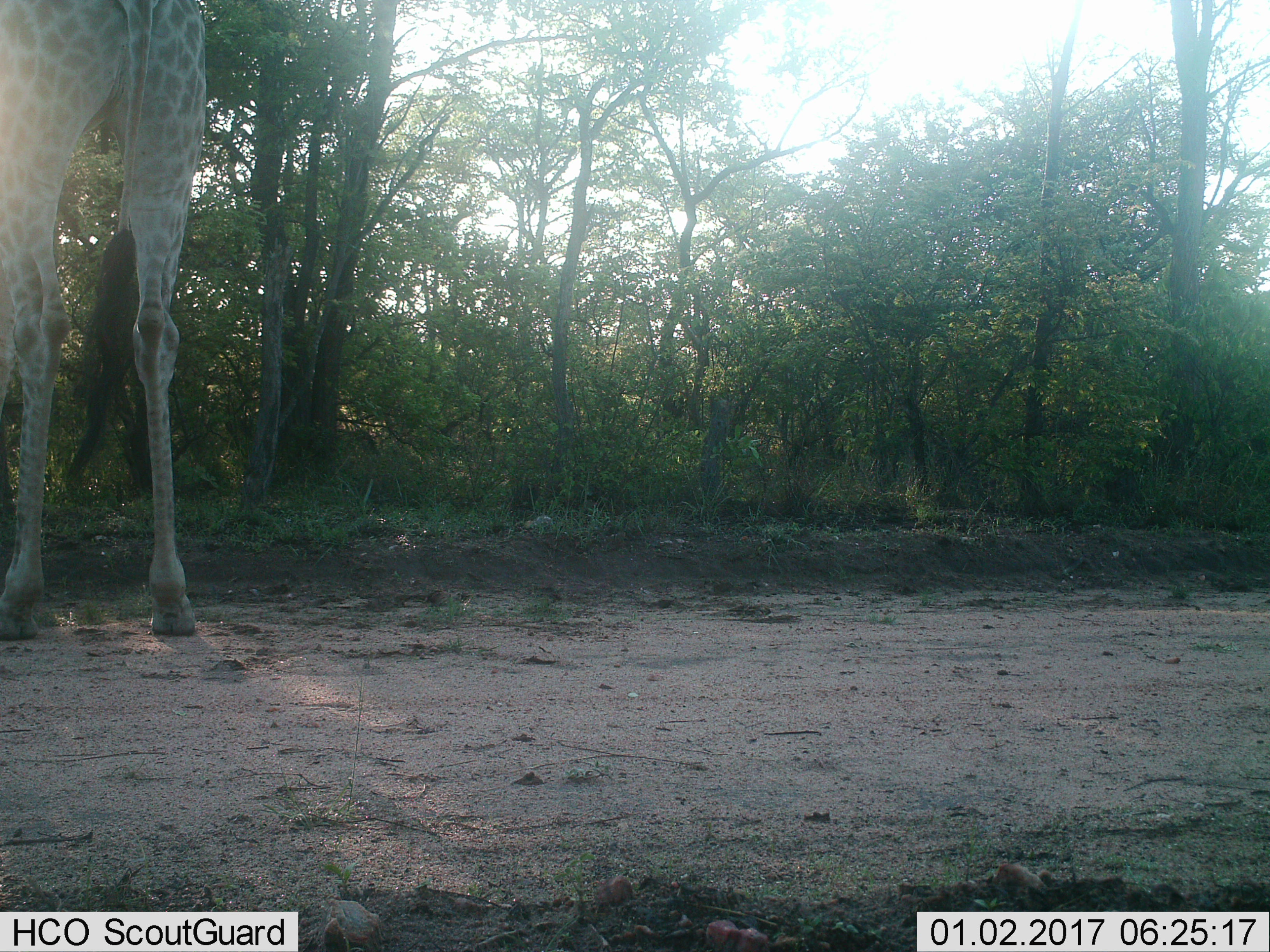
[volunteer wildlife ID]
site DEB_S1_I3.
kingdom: Animalia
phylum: Chordata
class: Mammalia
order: Artiodactyla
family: Giraffidae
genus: Giraffa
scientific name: Giraffa camelopardalis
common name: giraffe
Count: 1.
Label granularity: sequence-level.